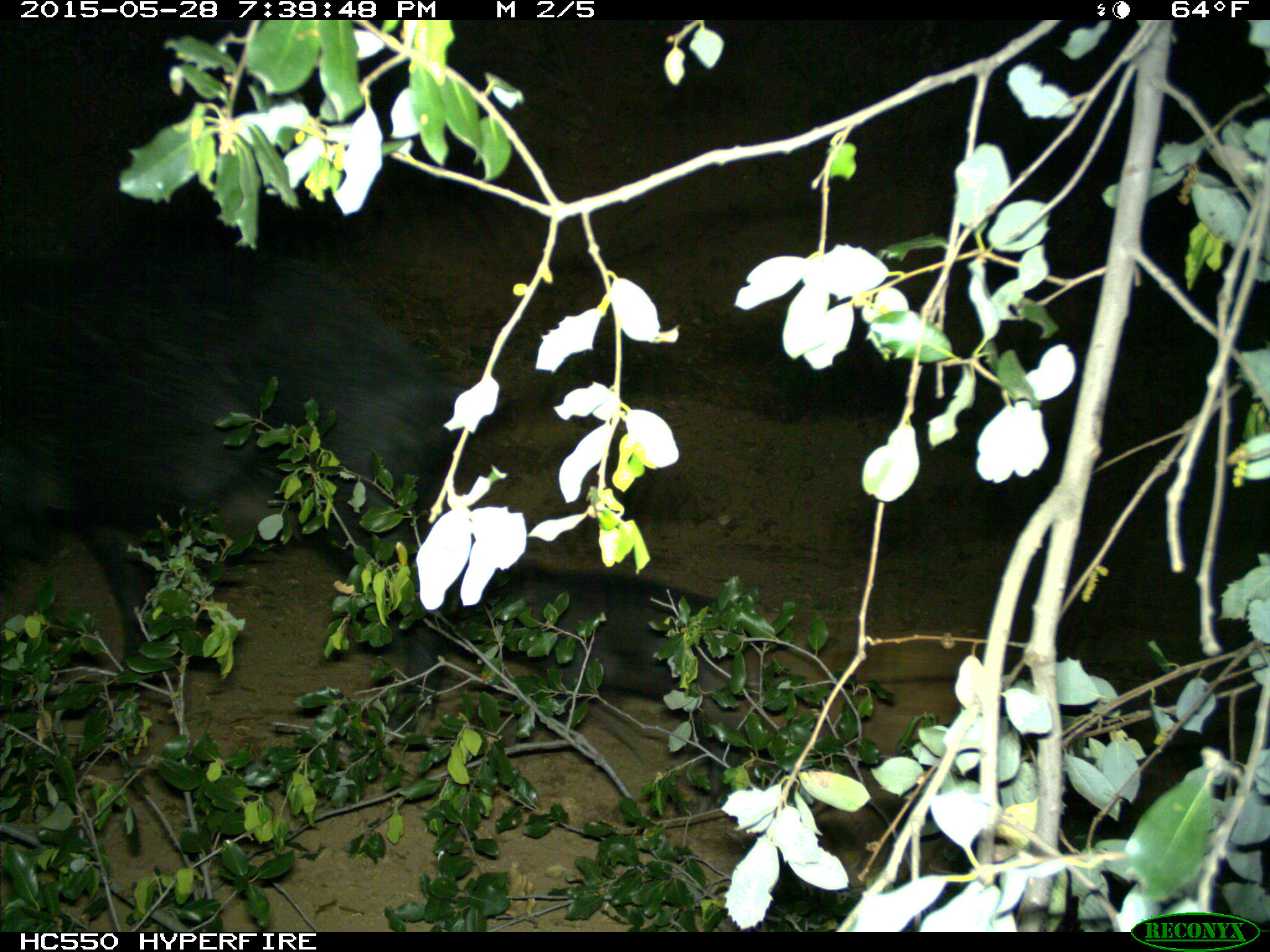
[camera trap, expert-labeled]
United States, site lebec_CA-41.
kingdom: Animalia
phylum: Chordata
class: Mammalia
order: Artiodactyla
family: Suidae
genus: Sus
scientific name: Sus scrofa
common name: wild boar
Sus scrofa (wild boar).